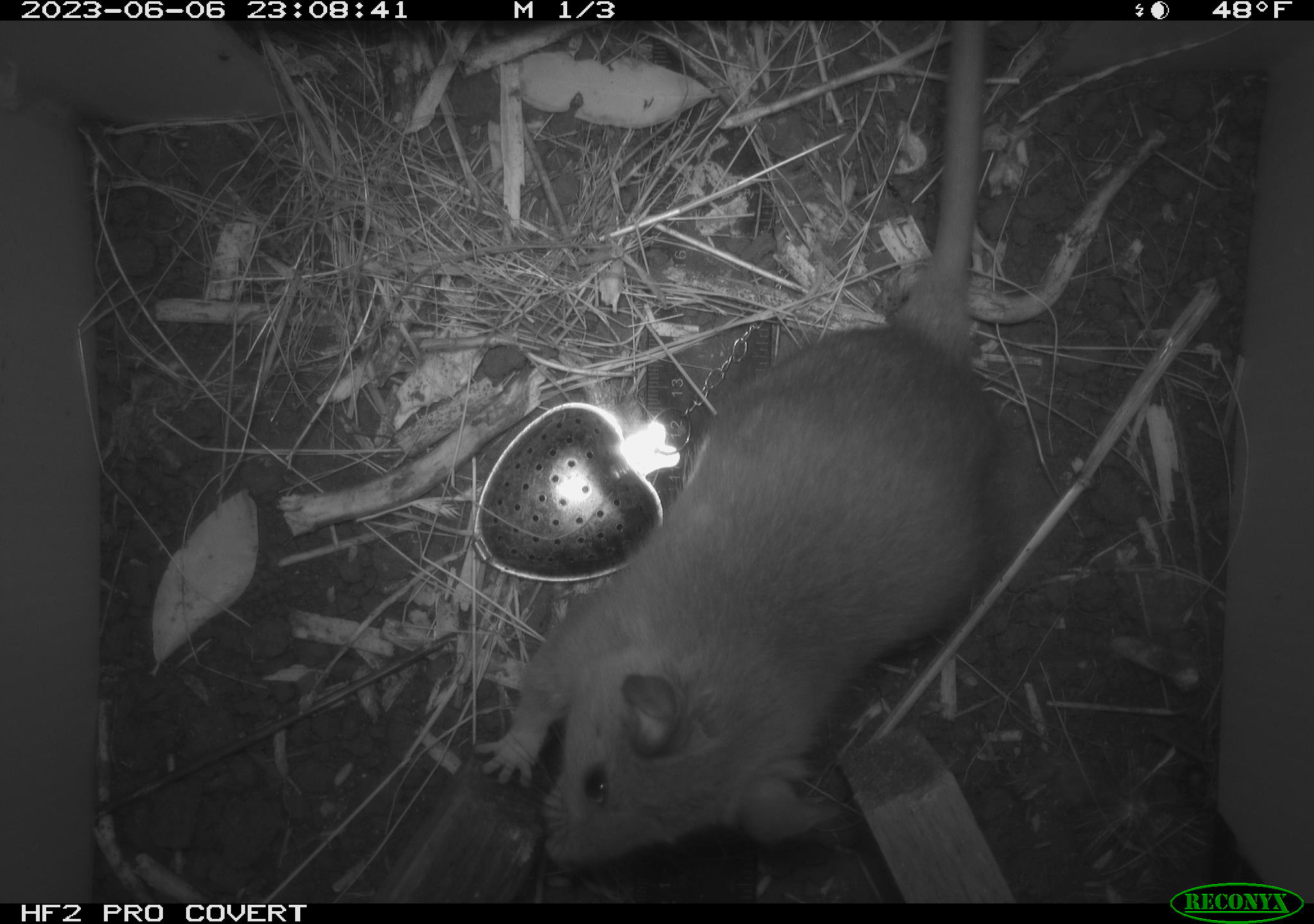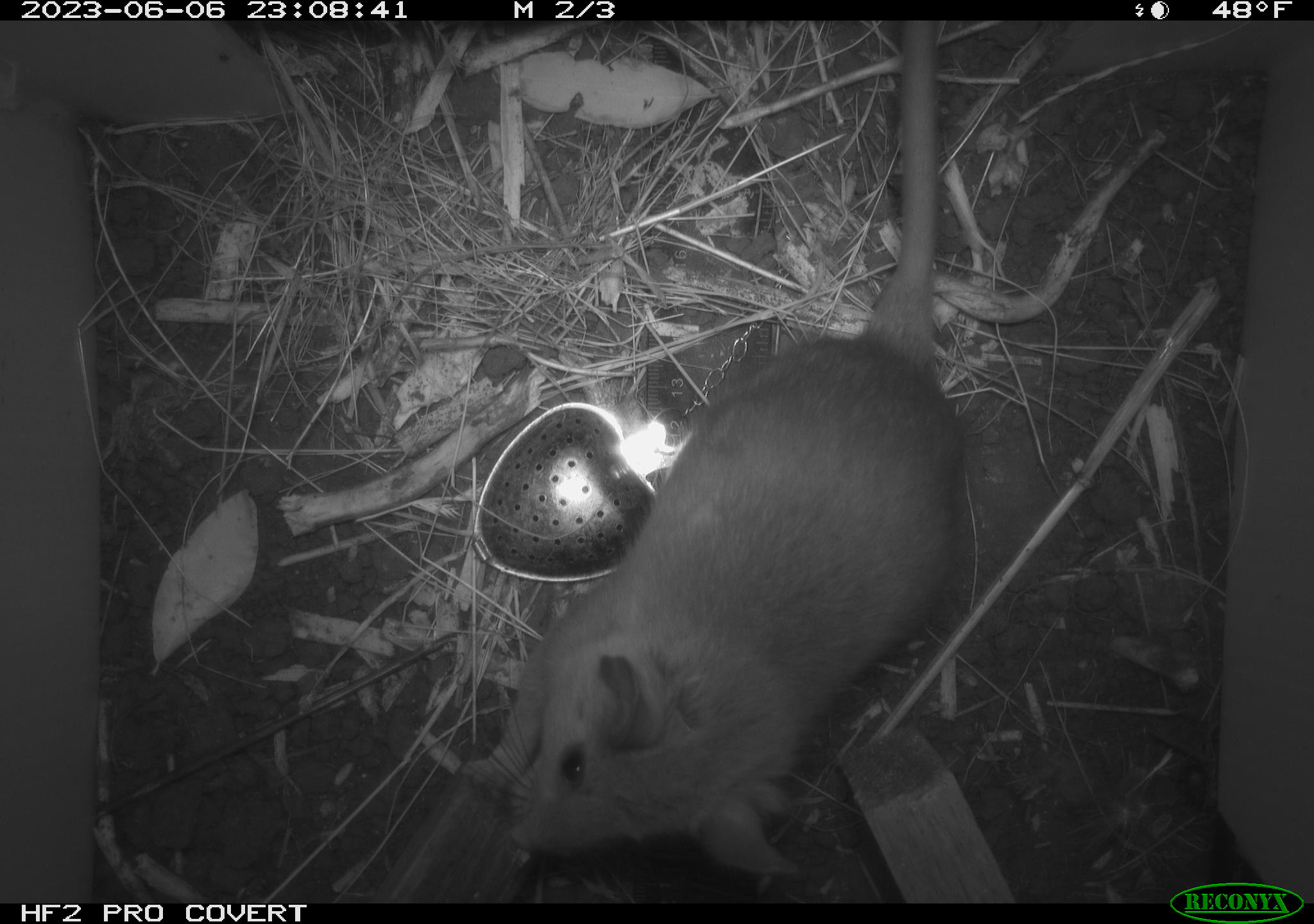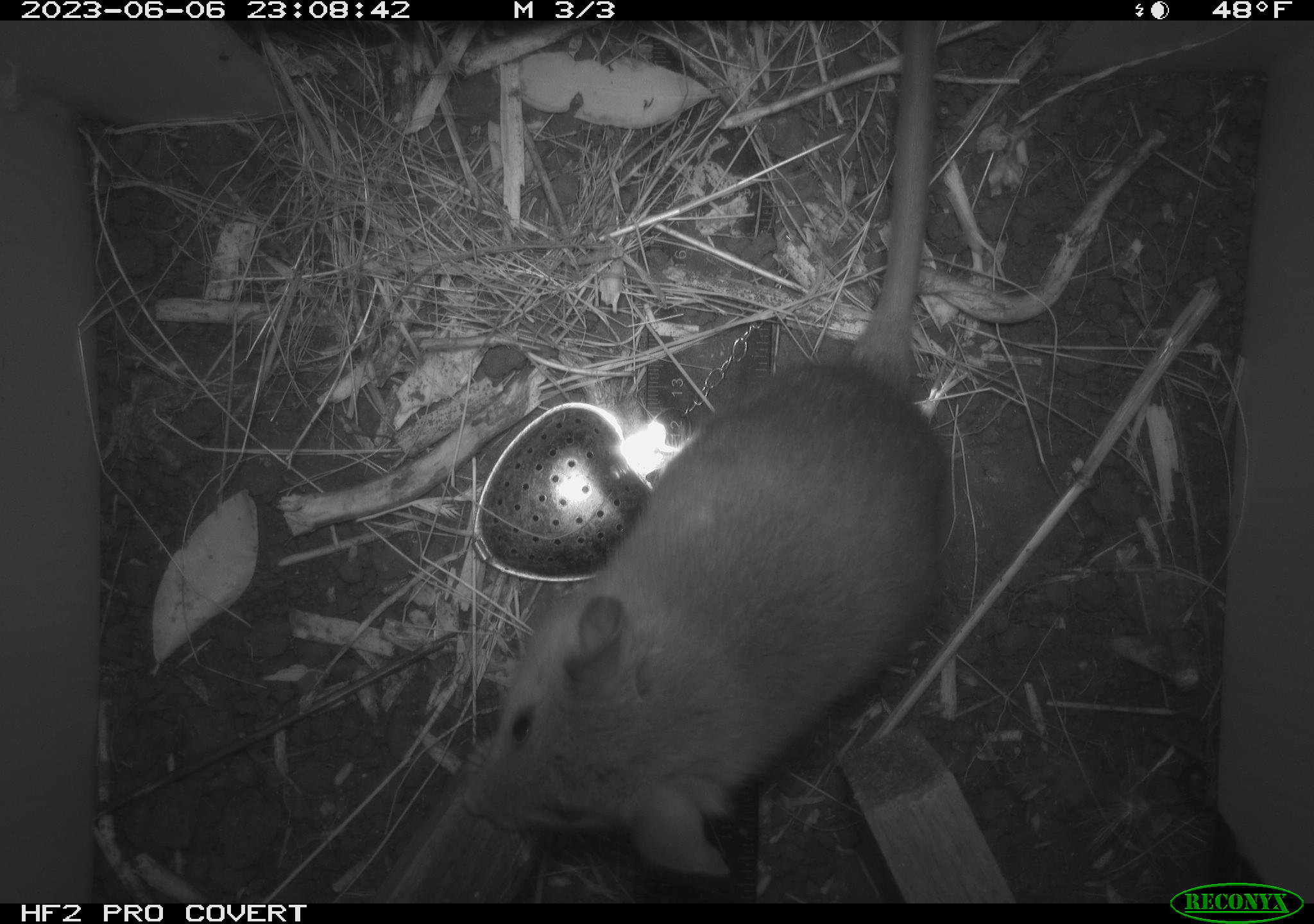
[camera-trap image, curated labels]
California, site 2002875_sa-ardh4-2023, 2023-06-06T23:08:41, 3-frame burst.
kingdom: Animalia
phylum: Chordata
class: Mammalia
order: Rodentia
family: Cricetidae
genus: Neotoma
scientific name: Neotoma fuscipes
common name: dusky-footed woodrat